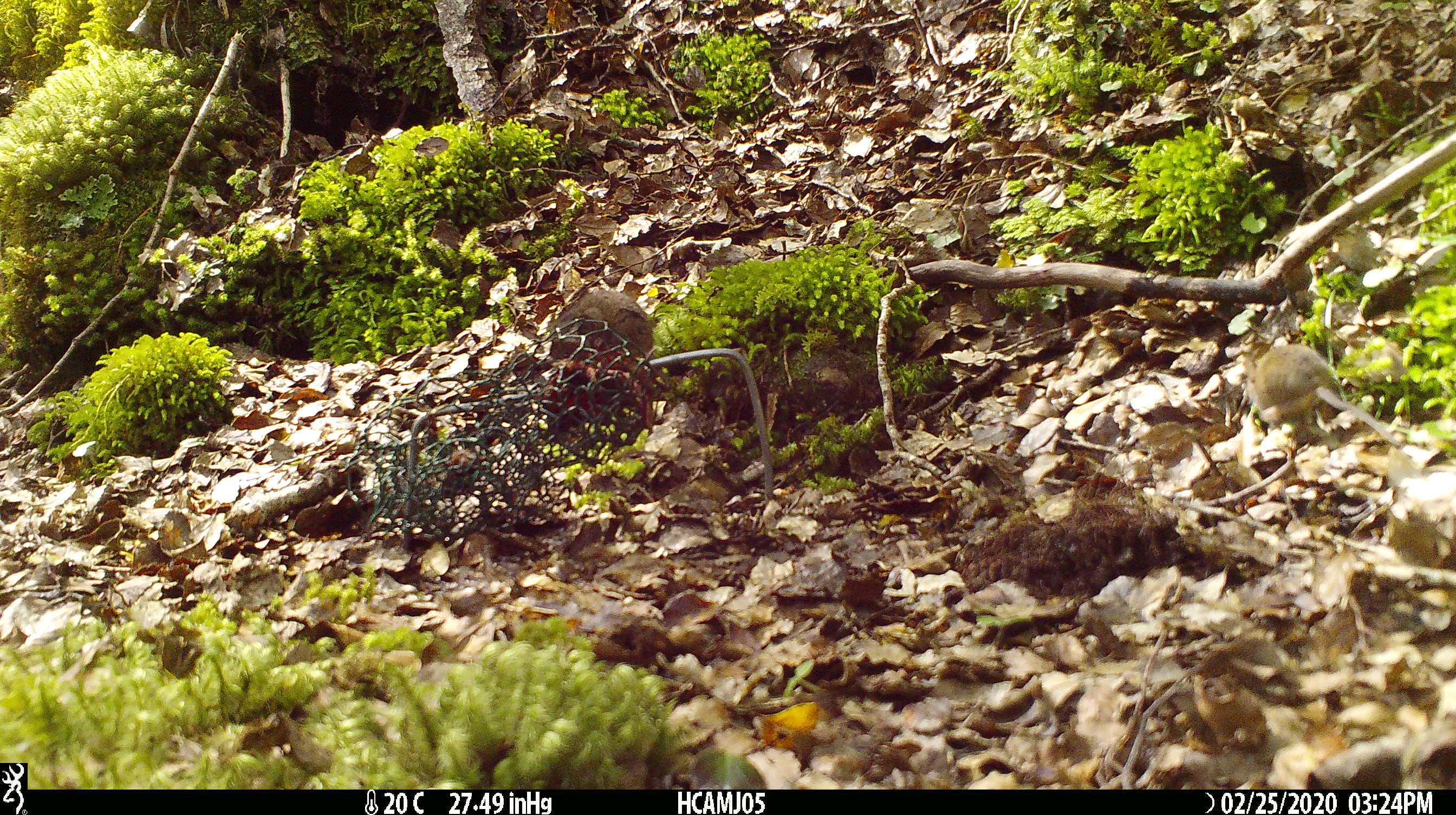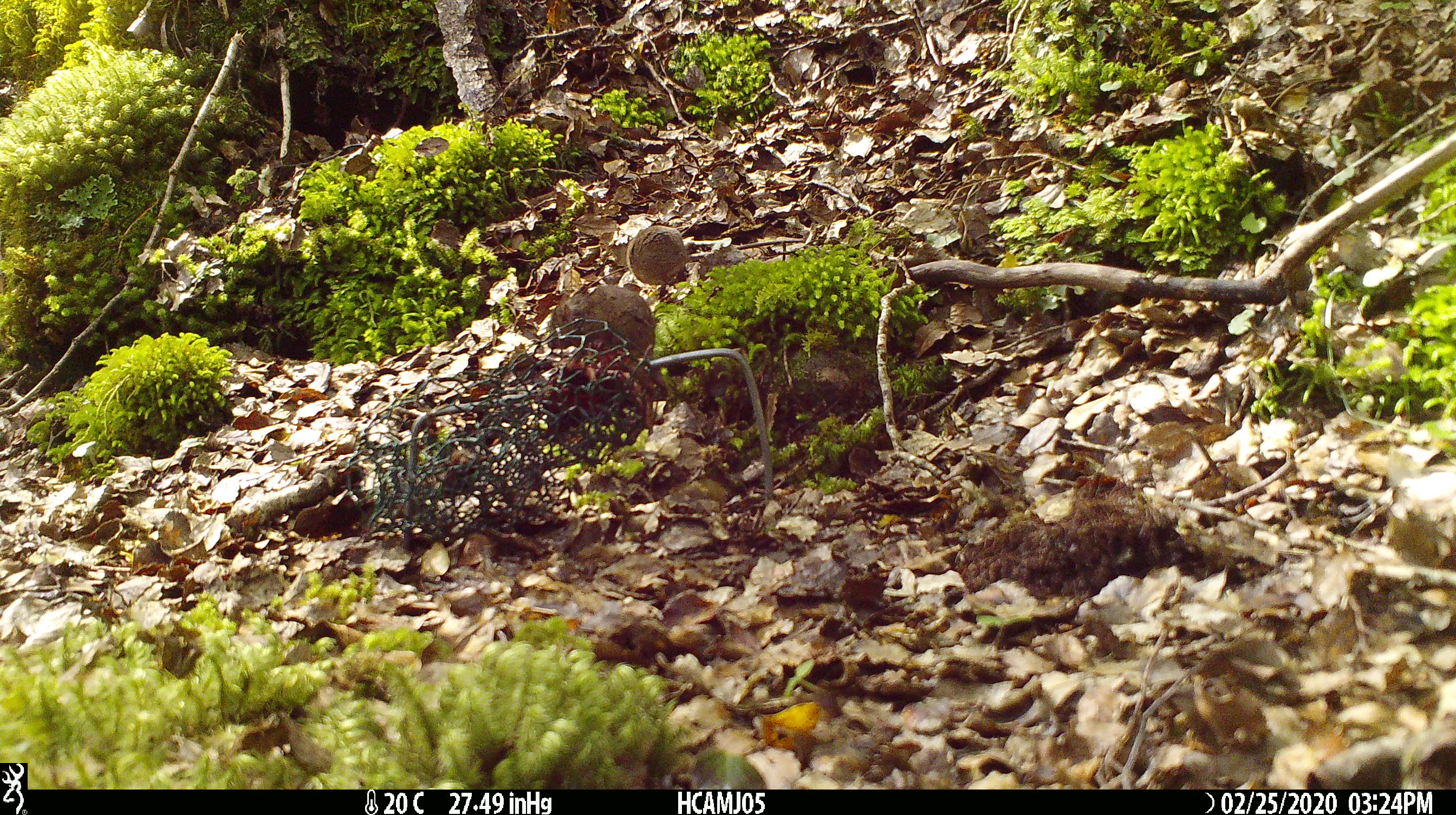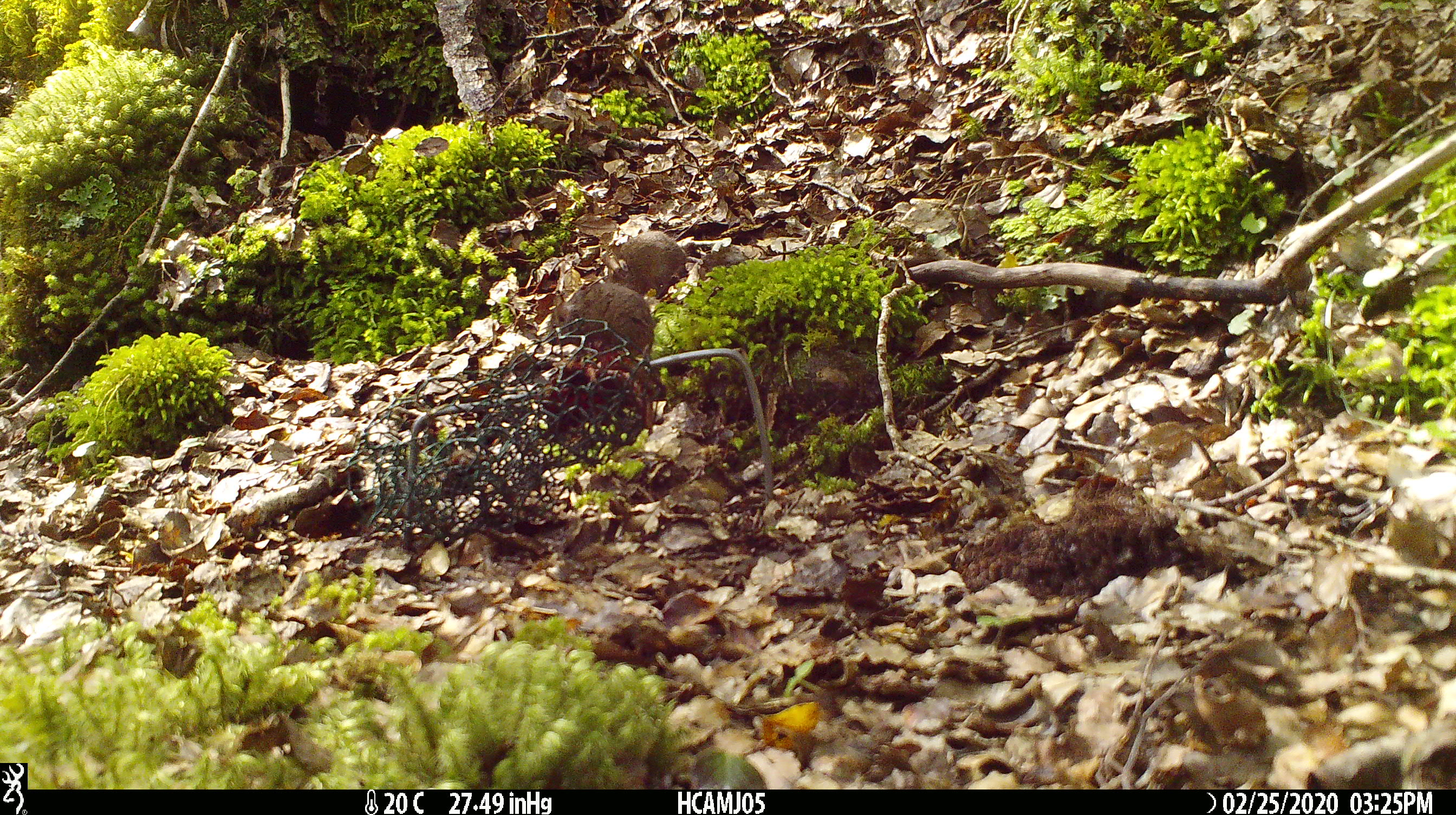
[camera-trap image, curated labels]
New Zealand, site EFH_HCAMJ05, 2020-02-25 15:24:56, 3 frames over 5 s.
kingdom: Animalia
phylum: Chordata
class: Mammalia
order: Rodentia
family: Muridae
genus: Mus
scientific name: Mus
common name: mouse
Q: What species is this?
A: Mouse (Mus).